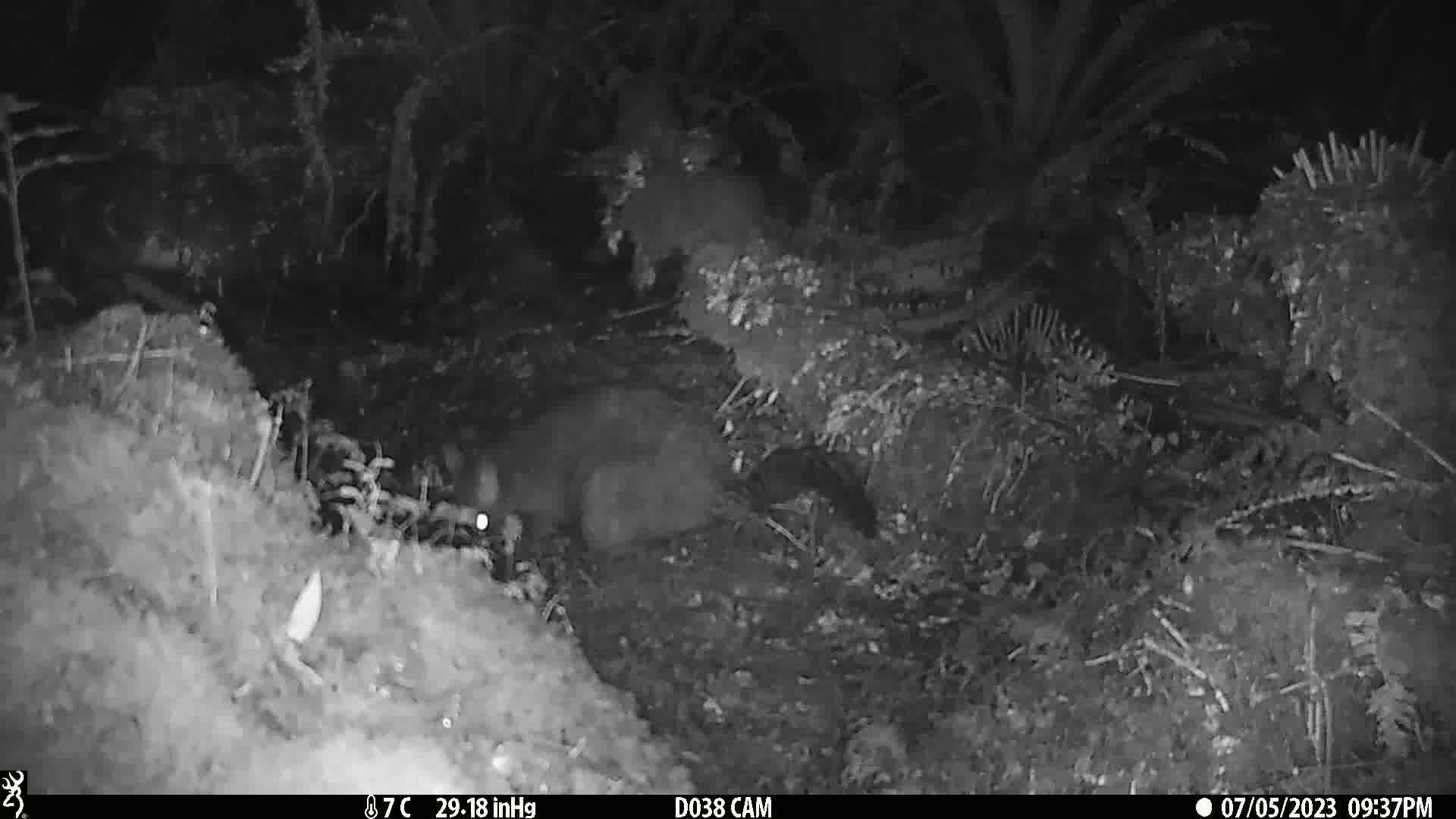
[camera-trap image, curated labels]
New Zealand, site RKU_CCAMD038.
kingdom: Animalia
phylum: Chordata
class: Mammalia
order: Diprotodontia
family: Phalangeridae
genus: Trichosurus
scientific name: Trichosurus vulpecula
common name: common brushtail possum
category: possum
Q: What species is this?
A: Possum (common brushtail possum) (Trichosurus vulpecula).